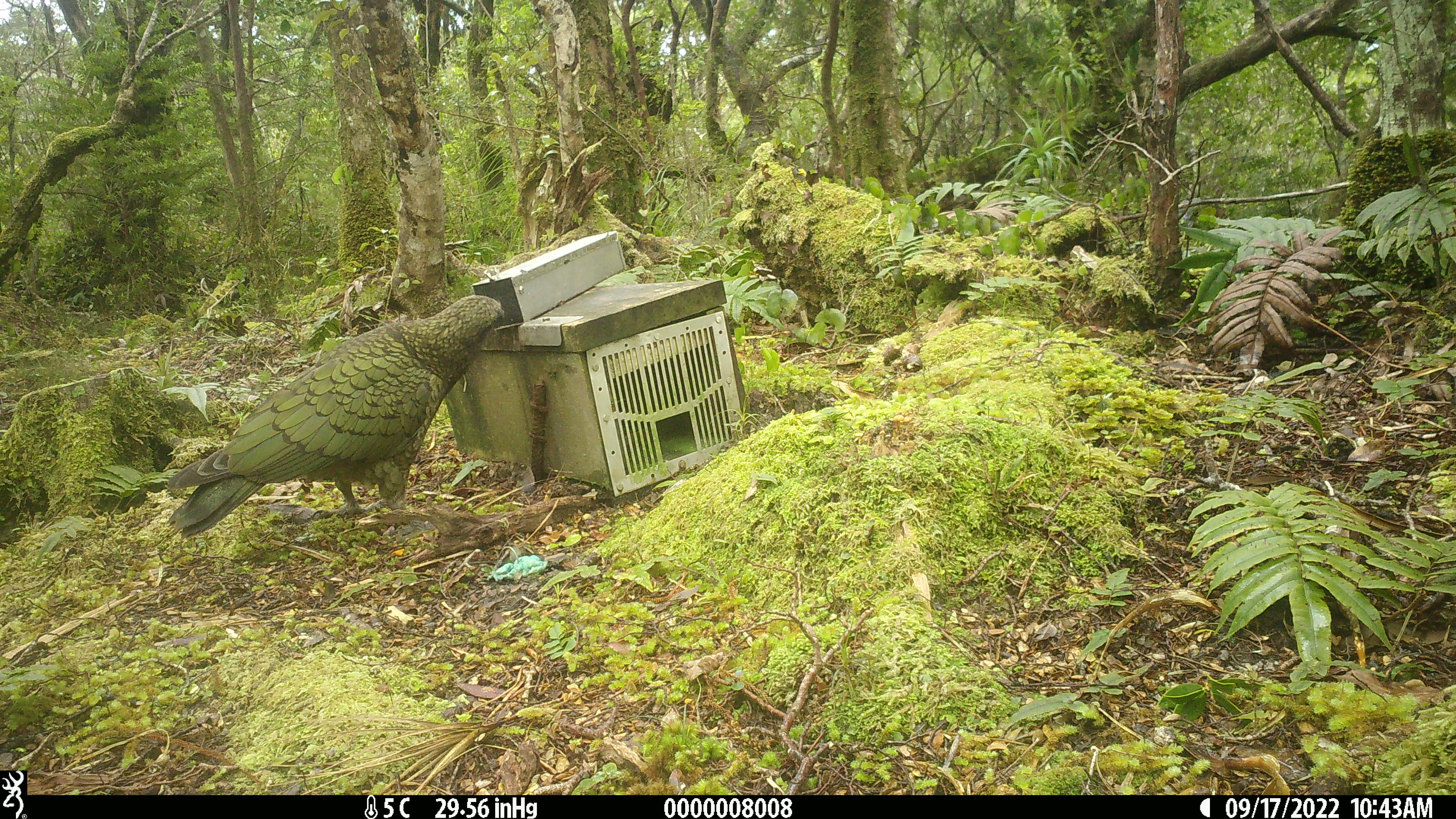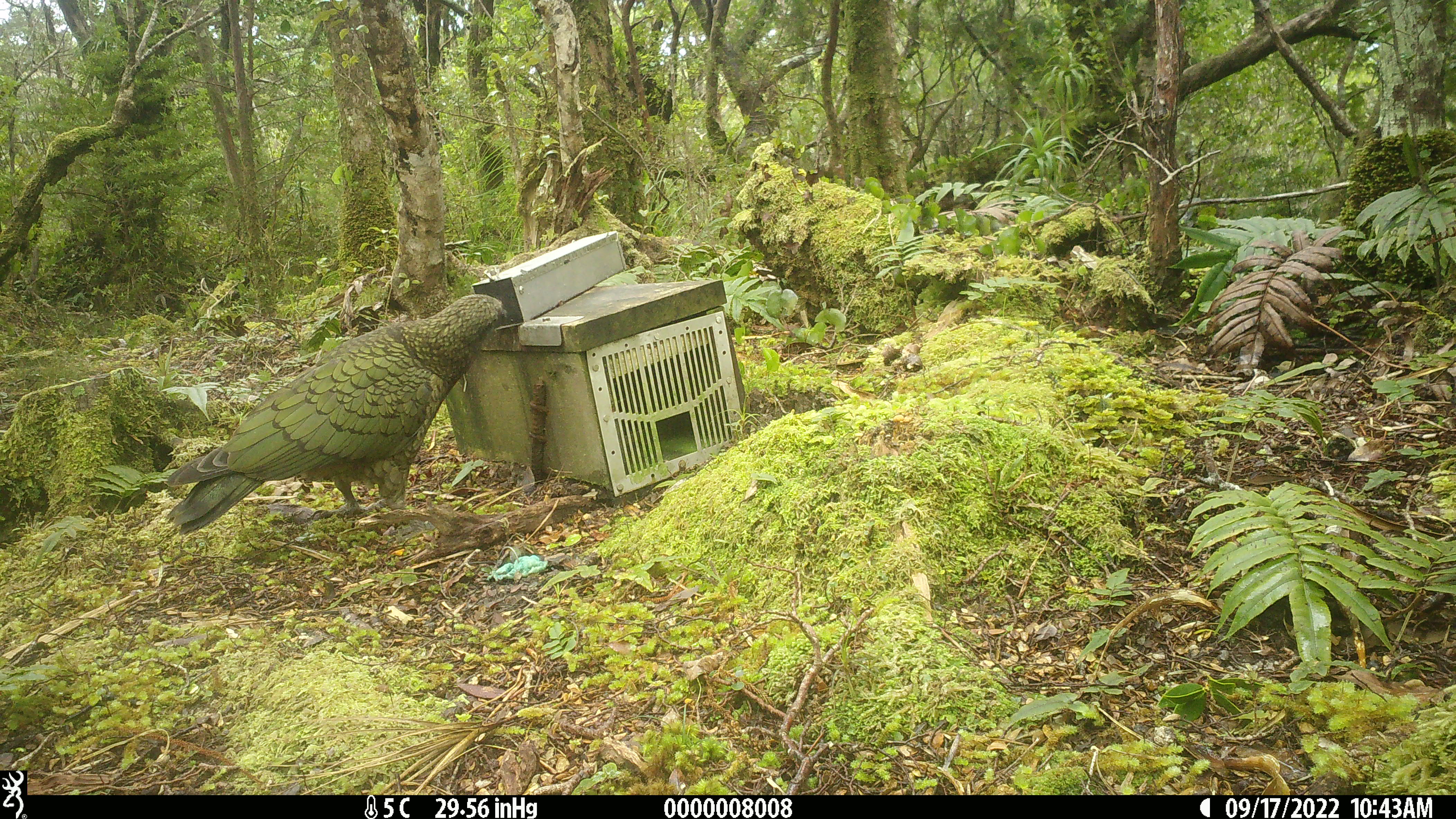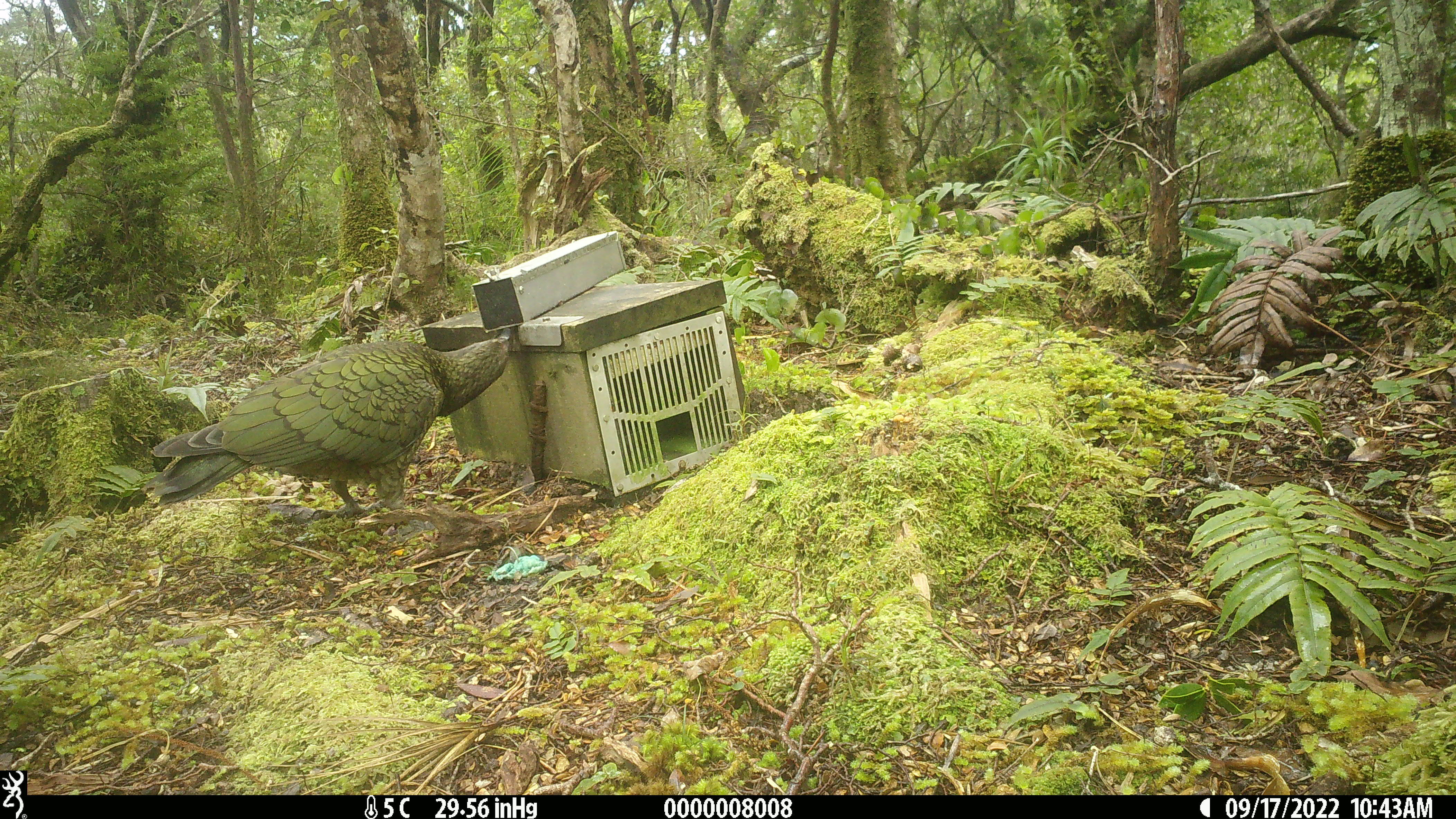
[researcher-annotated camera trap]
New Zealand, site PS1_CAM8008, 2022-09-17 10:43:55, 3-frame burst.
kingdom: Animalia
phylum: Chordata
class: Aves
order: Psittaciformes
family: Strigopidae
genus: Nestor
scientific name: Nestor notabilis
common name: kea